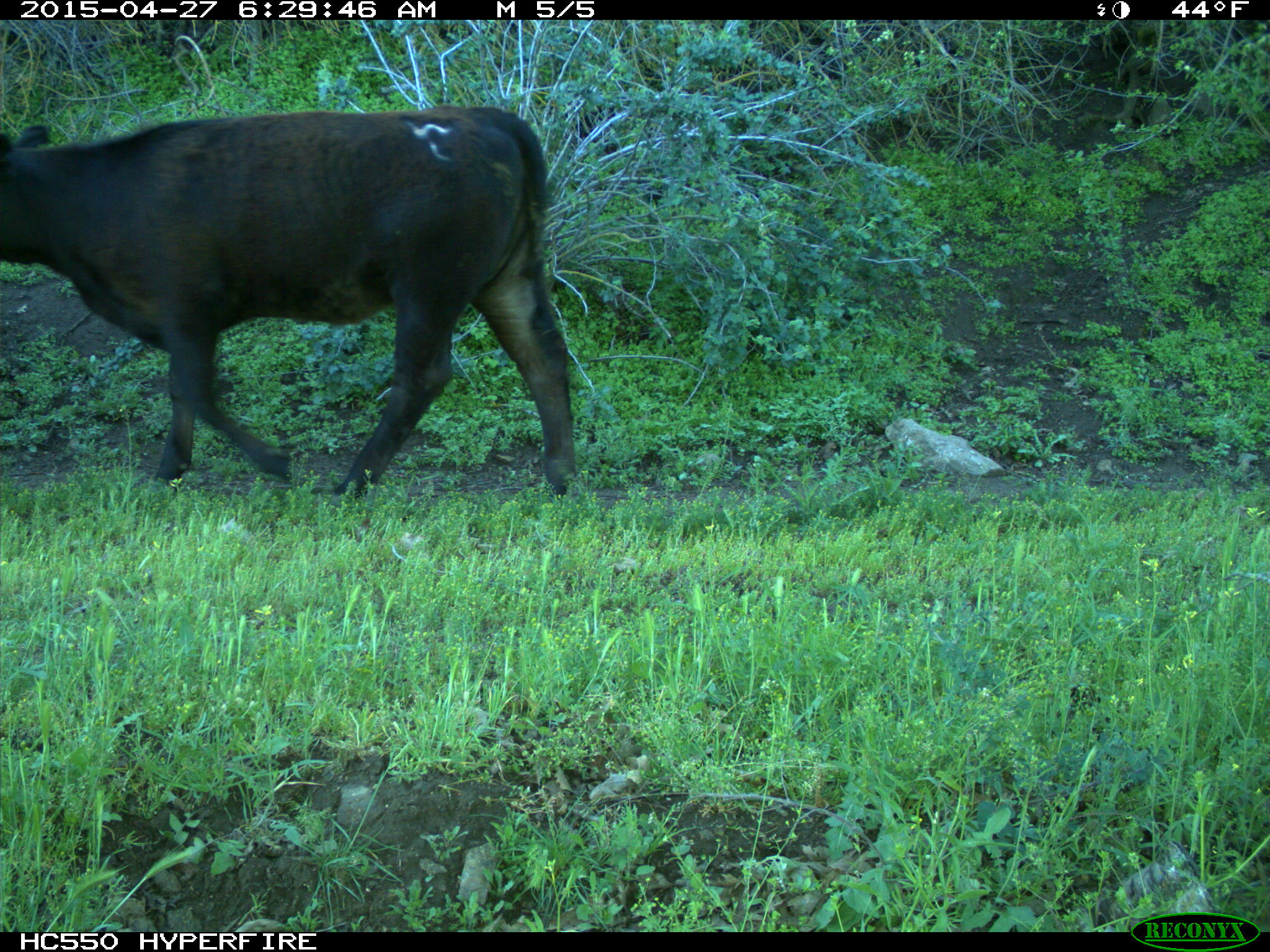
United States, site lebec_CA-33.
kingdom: Animalia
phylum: Chordata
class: Mammalia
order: Artiodactyla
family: Bovidae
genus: Bos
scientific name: Bos taurus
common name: domestic cow